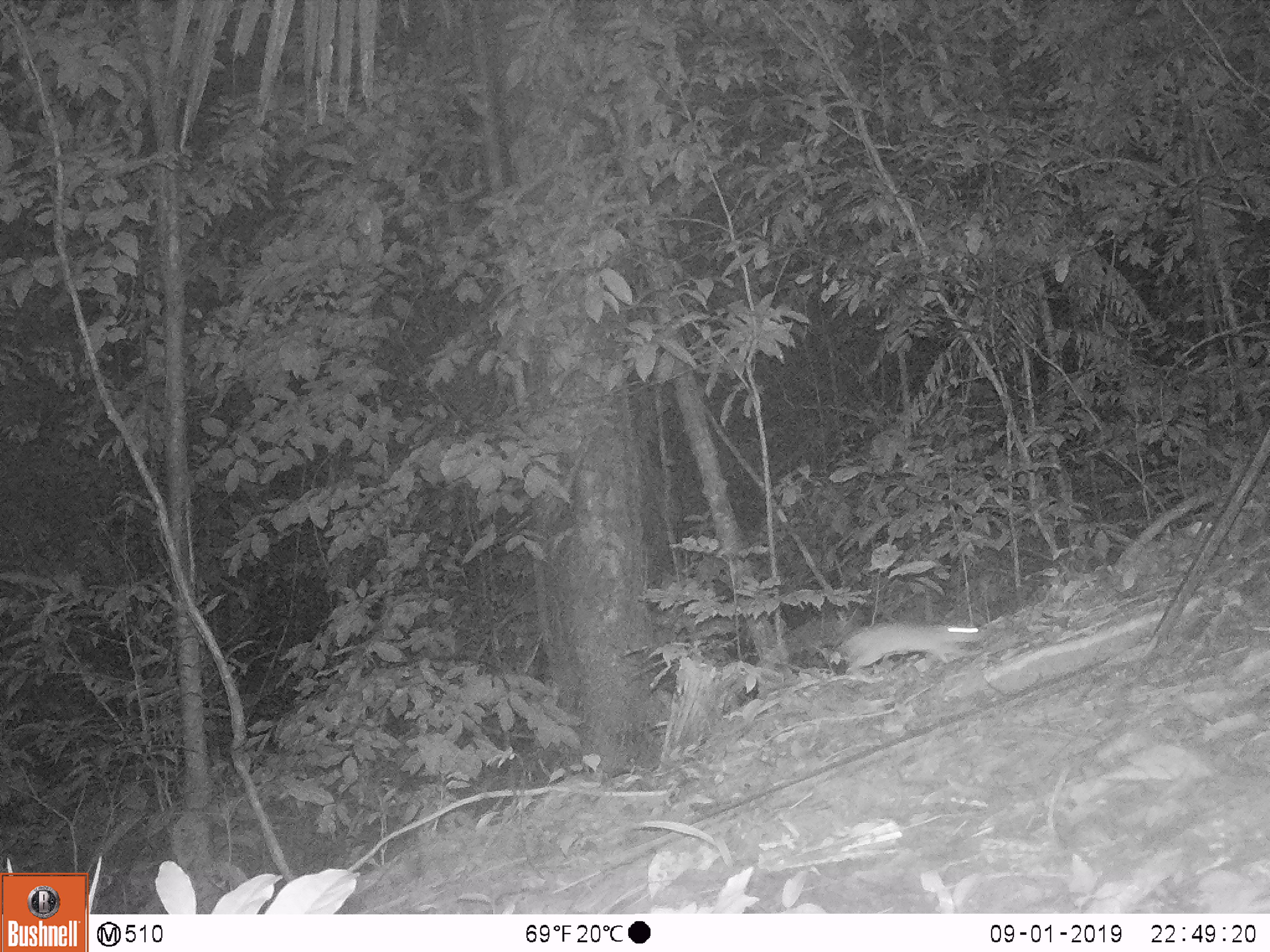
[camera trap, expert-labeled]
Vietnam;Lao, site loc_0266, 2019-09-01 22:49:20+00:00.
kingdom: Animalia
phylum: Chordata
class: Mammalia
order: Rodentia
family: Muridae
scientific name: Muridae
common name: old-world mice and rats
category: unidentified murid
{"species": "unidentified murid (old-world mice and rats) (Muridae)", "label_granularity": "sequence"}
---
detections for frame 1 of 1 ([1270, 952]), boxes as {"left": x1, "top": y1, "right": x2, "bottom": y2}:
unidentified murid: {"left": 842, "top": 623, "right": 980, "bottom": 683}